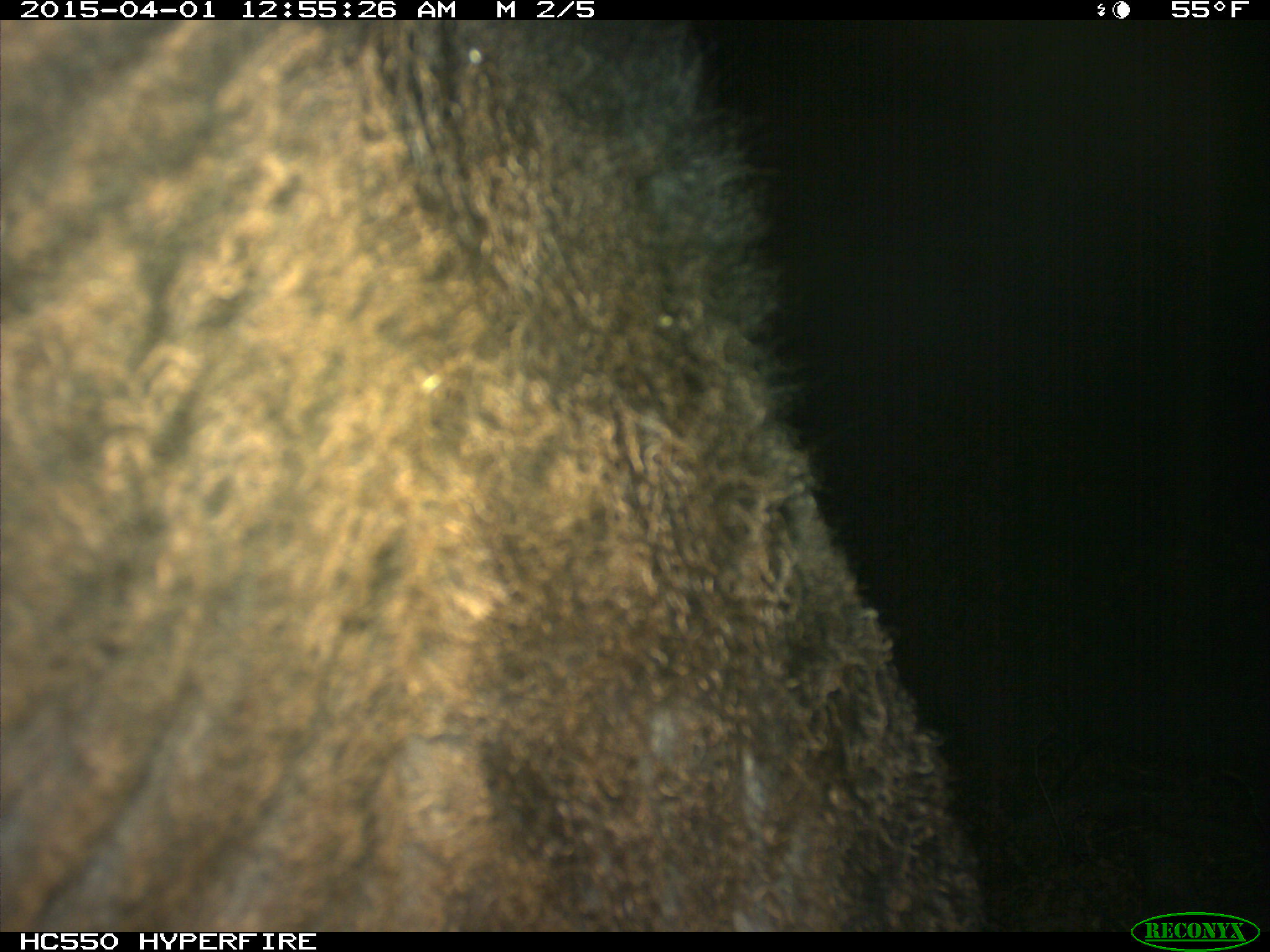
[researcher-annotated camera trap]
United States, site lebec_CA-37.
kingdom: Animalia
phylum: Chordata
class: Mammalia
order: Artiodactyla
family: Bovidae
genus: Bos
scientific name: Bos taurus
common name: domestic cow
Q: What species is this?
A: Bos taurus (domestic cow).